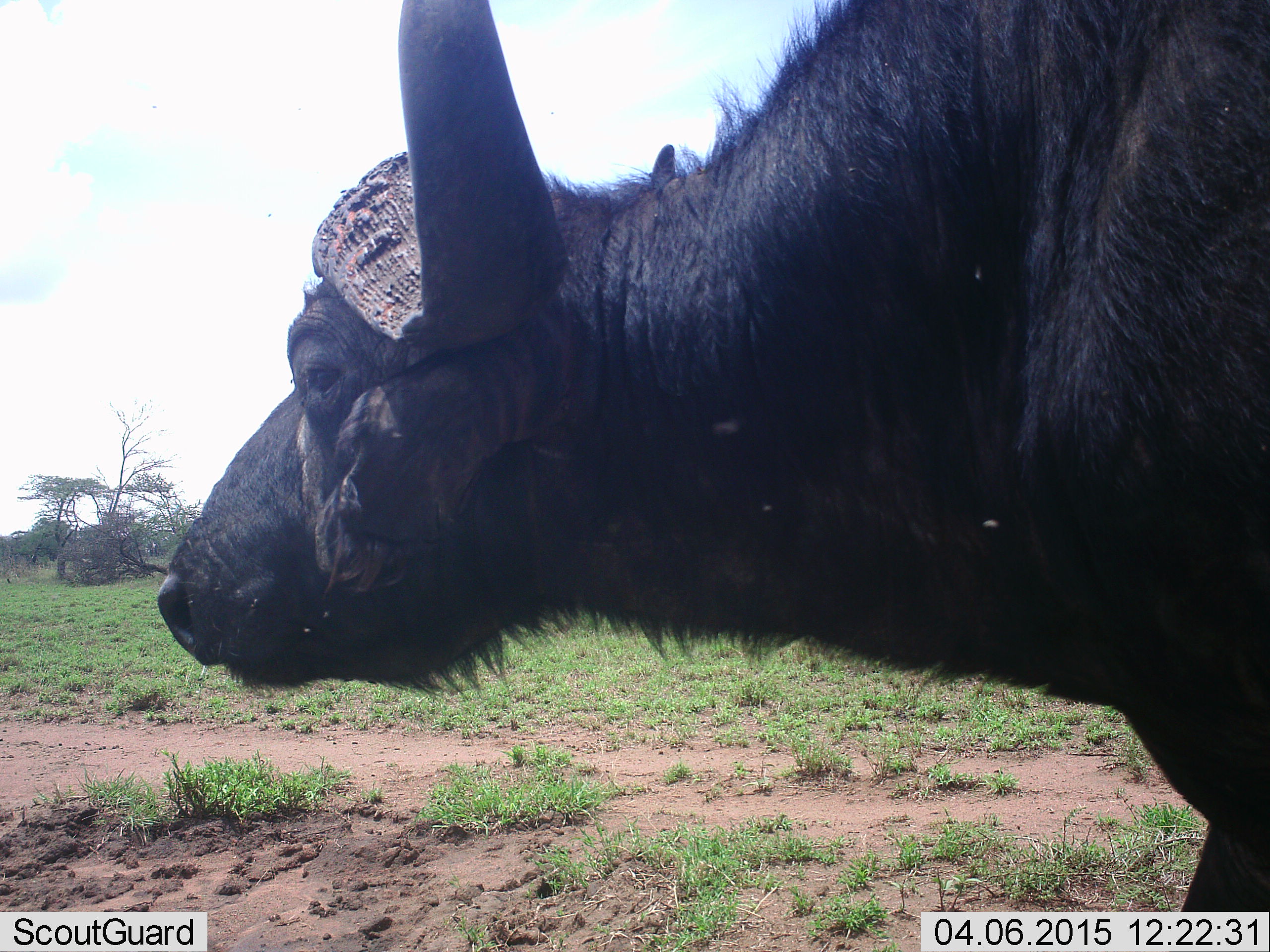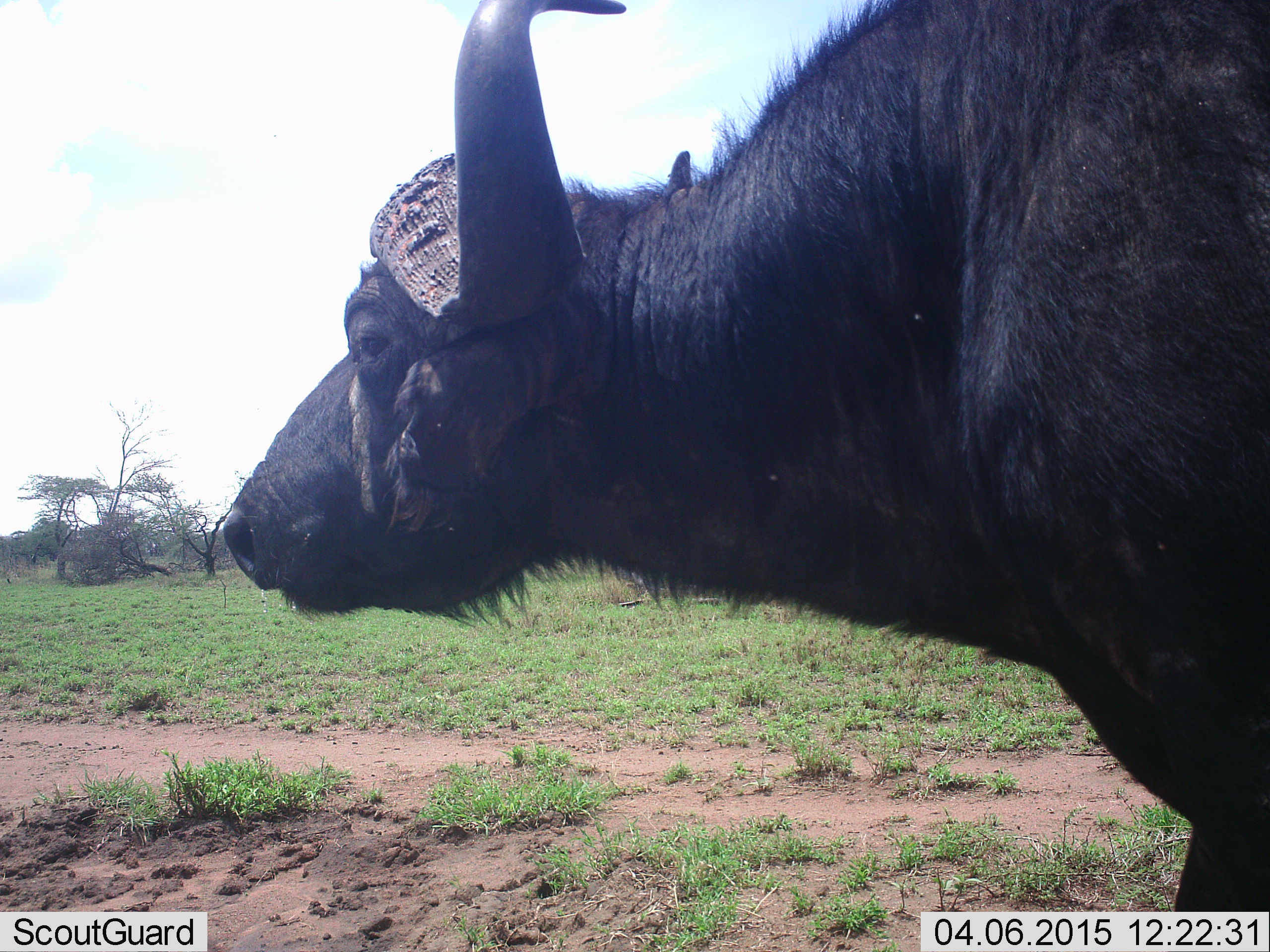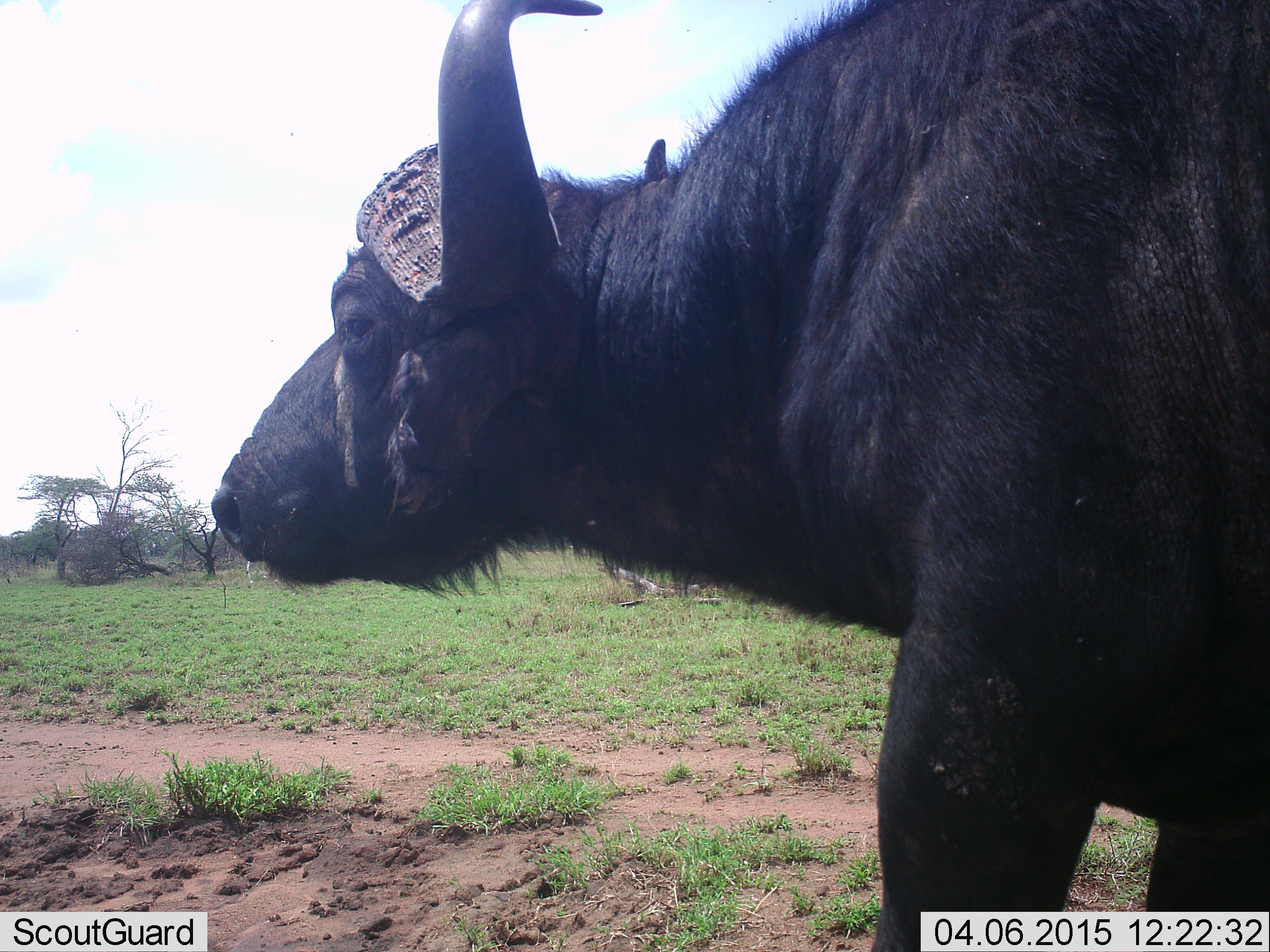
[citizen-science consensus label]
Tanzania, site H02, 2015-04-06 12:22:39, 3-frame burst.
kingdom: Animalia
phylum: Chordata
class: Mammalia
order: Artiodactyla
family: Bovidae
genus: Syncerus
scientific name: Syncerus caffer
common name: cape buffalo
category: buffalo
Buffalo (cape buffalo) (Syncerus caffer), count 1. Behavior (volunteer vote fractions): standing 60%, resting 10%, moving 40%, interacting 0%. Young present (vote fraction): 0%. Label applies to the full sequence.